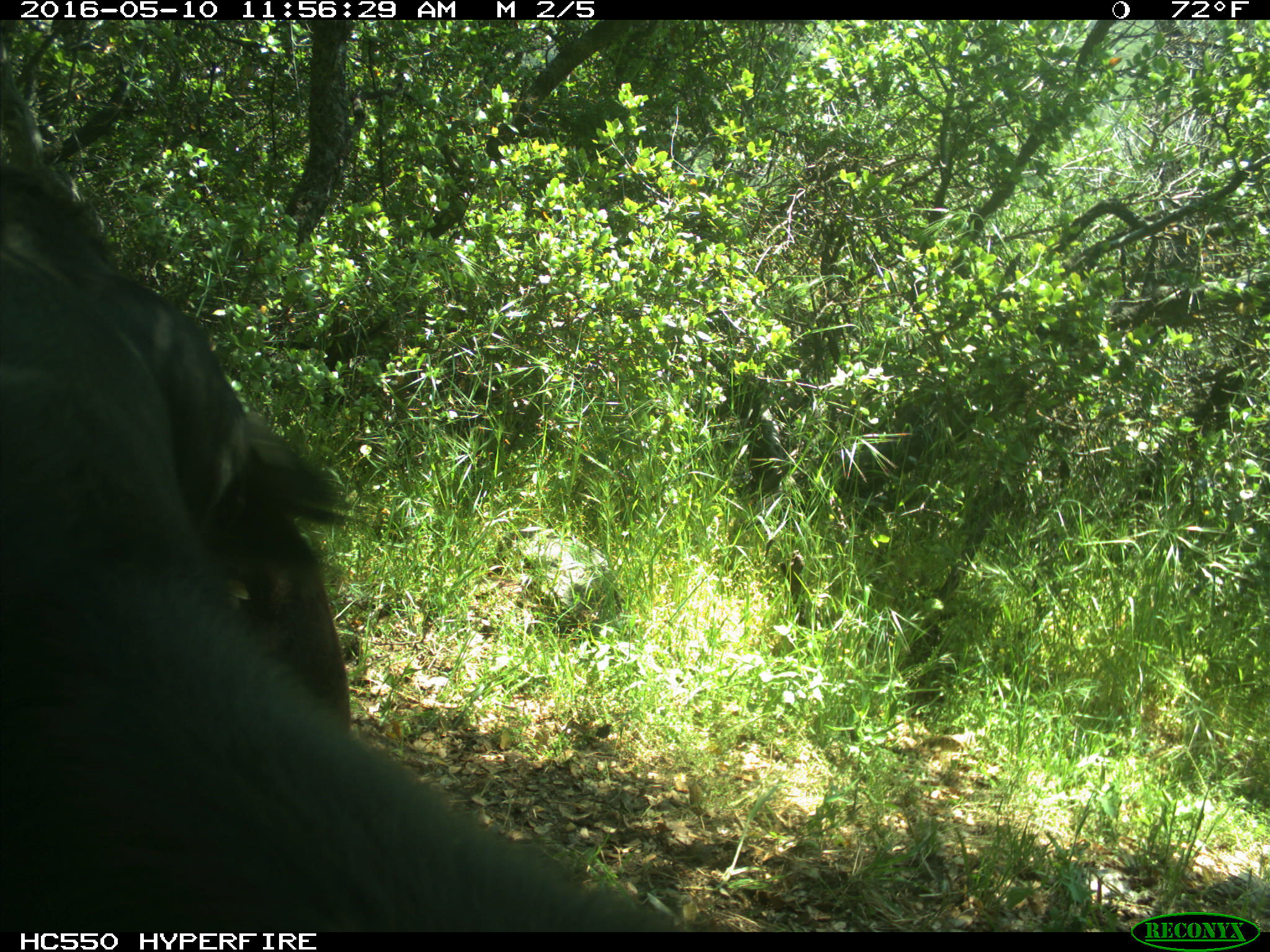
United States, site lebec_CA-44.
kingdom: Animalia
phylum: Chordata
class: Mammalia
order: Artiodactyla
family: Bovidae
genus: Bos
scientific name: Bos taurus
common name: domestic cow